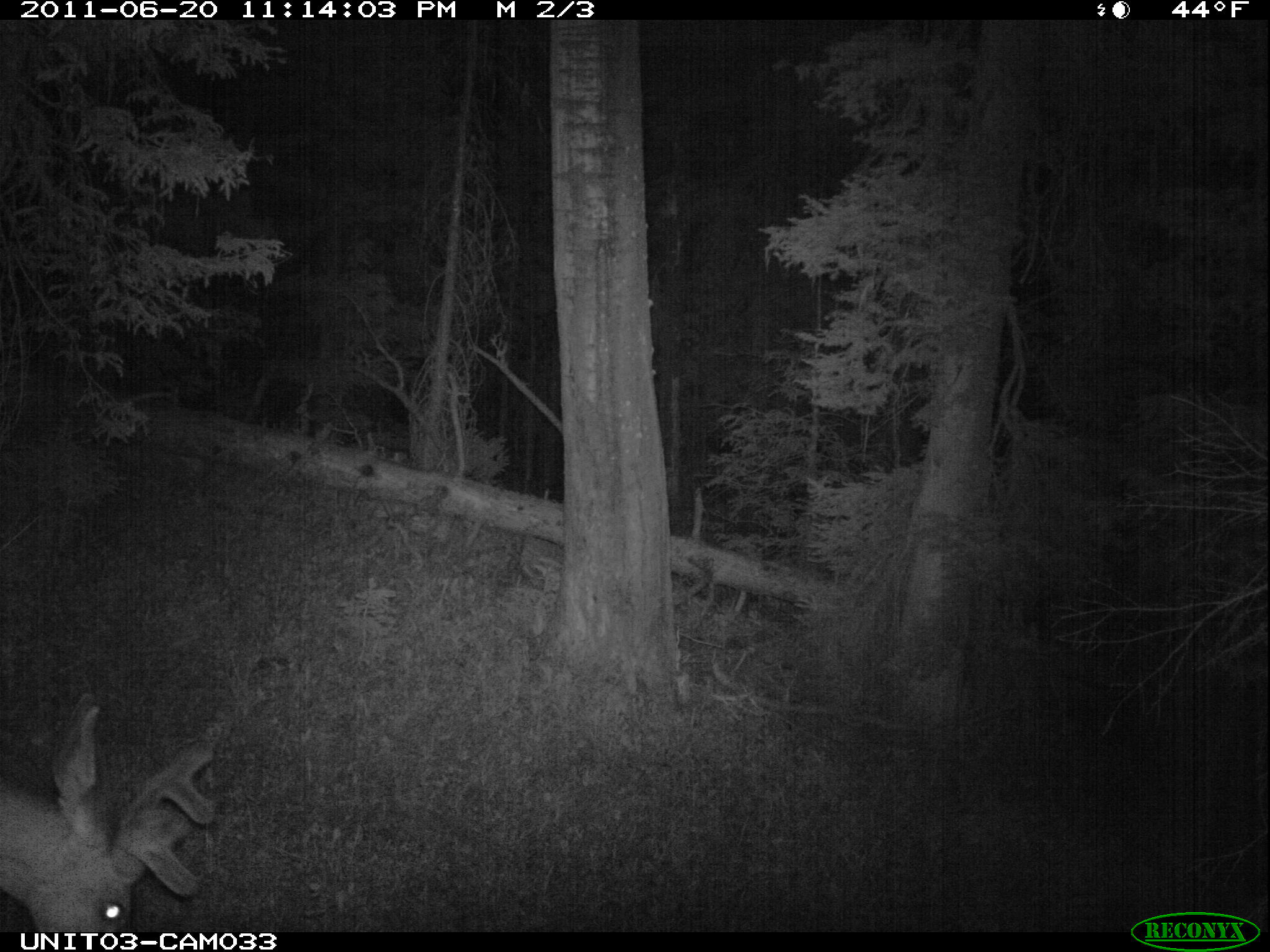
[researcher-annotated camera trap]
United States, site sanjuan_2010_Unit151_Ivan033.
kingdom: Animalia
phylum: Chordata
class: Mammalia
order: Artiodactyla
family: Cervidae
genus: Odocoileus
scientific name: Odocoileus hemionus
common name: mule deer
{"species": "Odocoileus hemionus (mule deer)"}